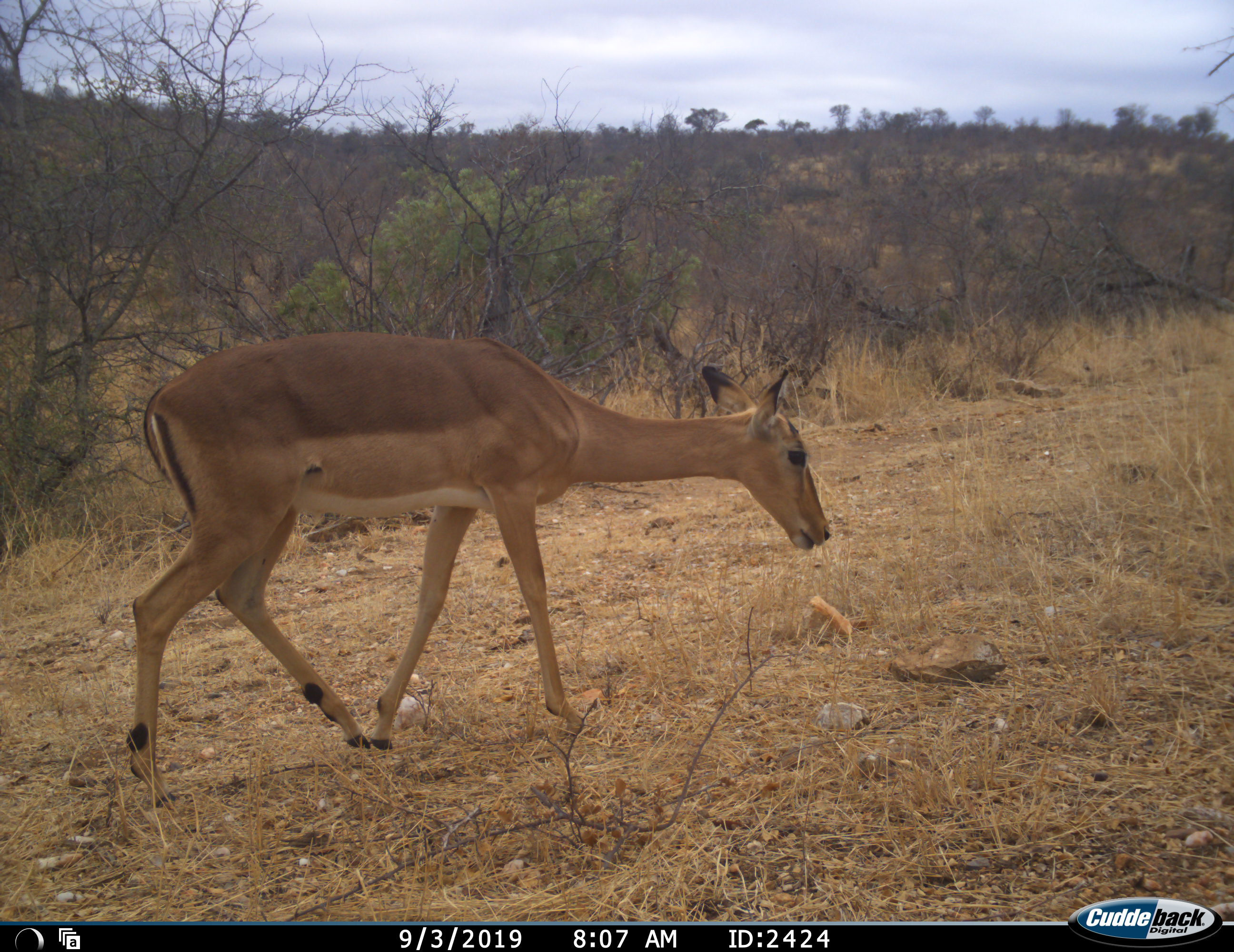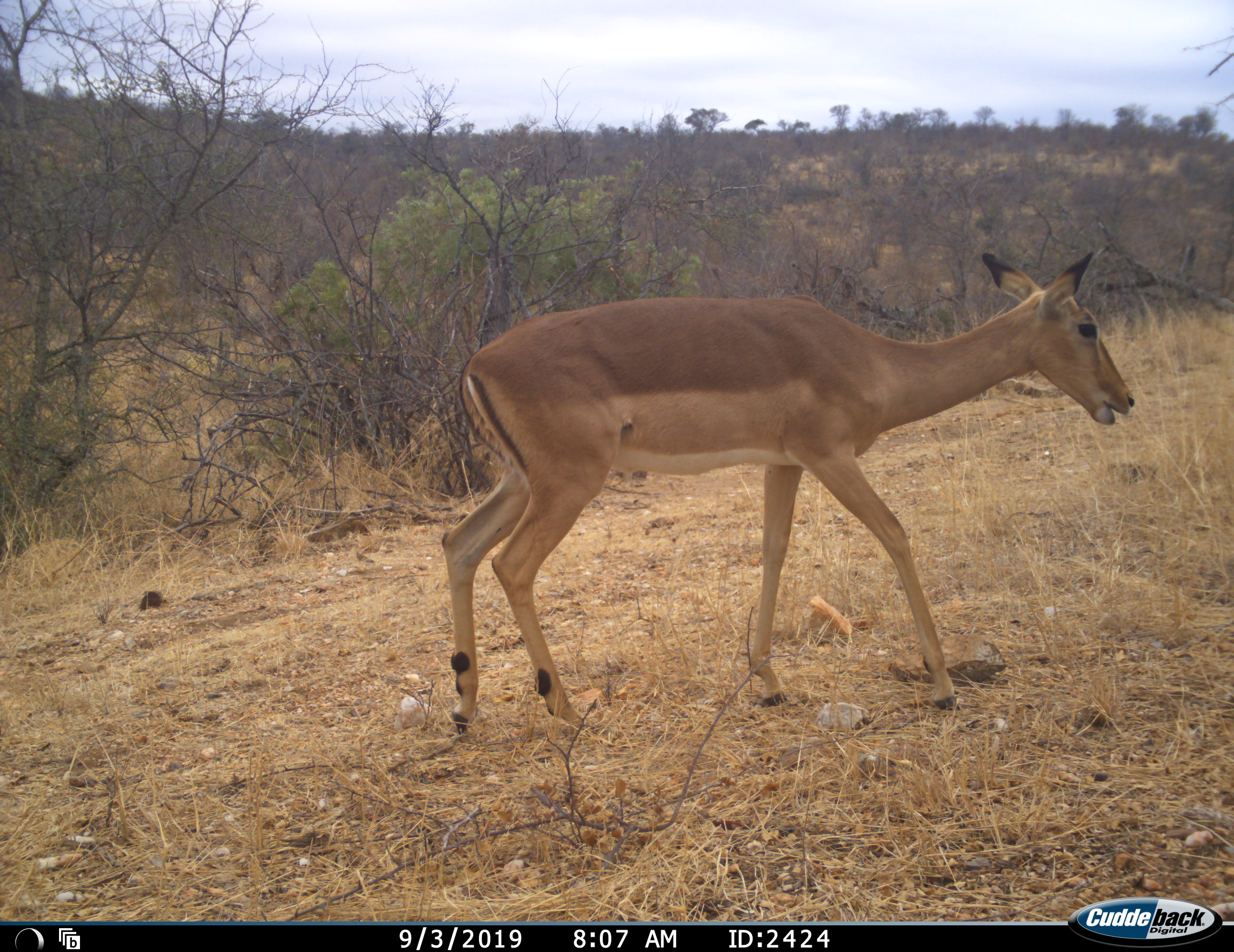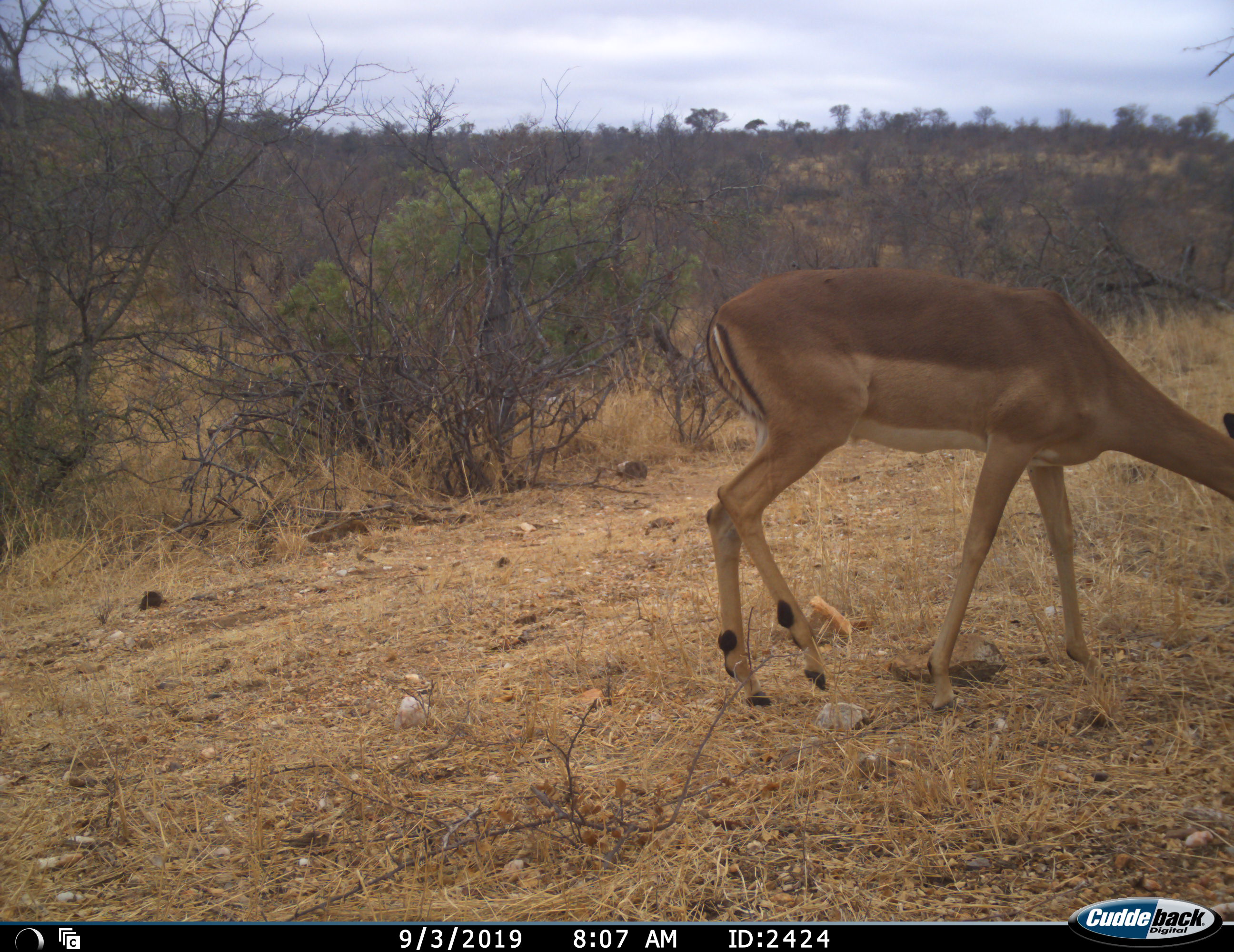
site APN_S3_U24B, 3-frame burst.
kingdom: Animalia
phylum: Chordata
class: Mammalia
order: Artiodactyla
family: Bovidae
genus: Aepyceros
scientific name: Aepyceros melampus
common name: impala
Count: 1.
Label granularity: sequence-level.